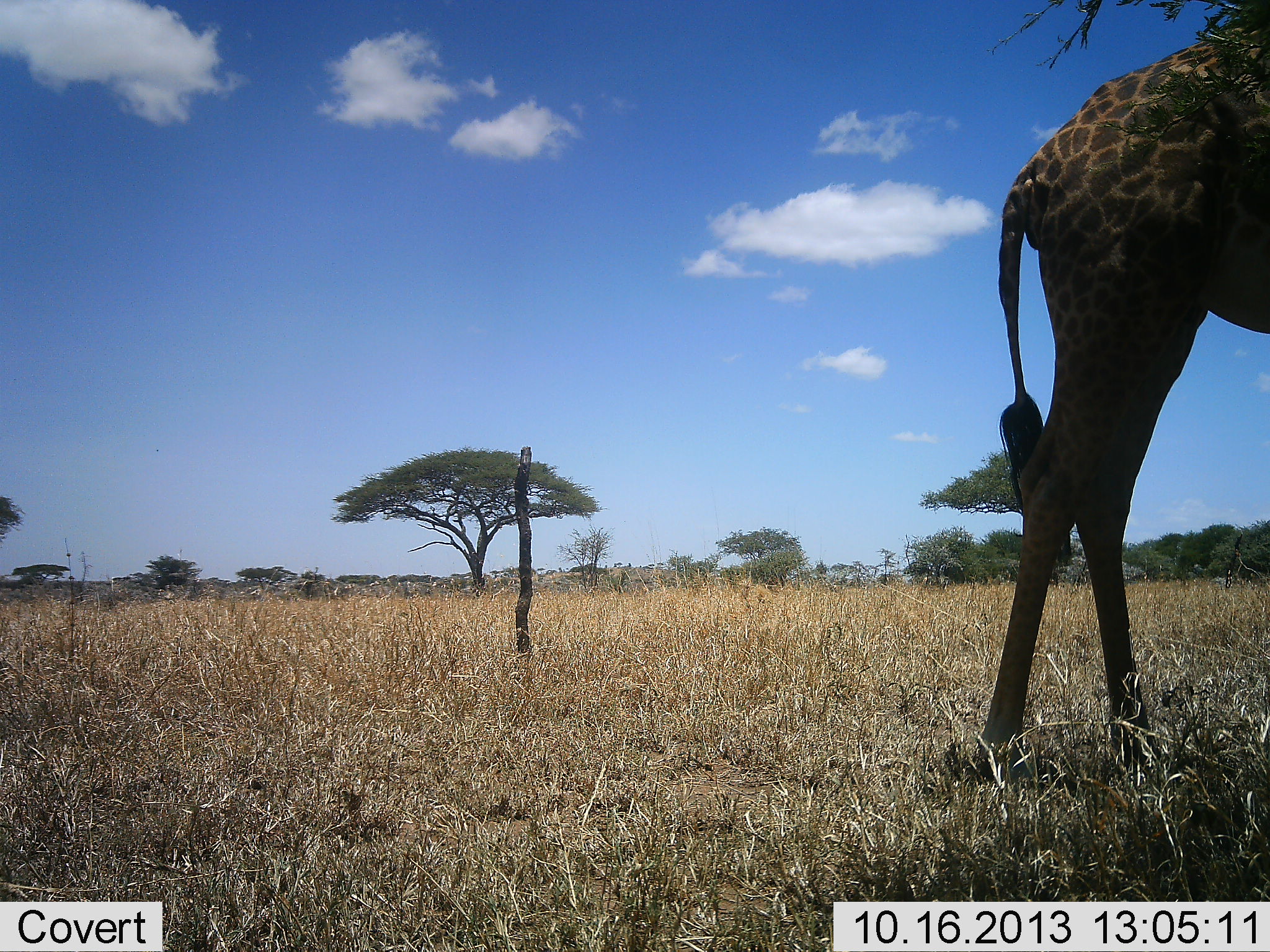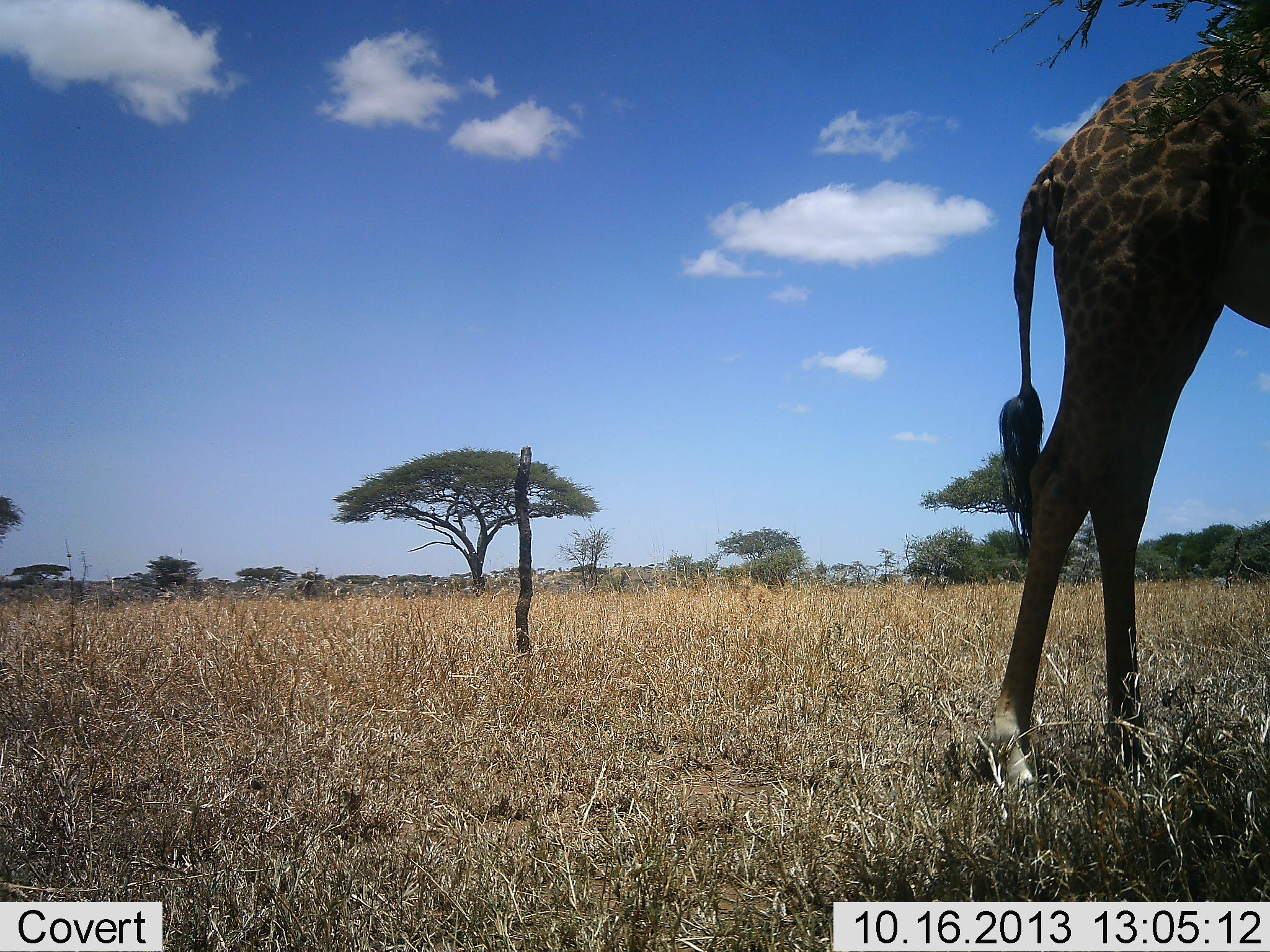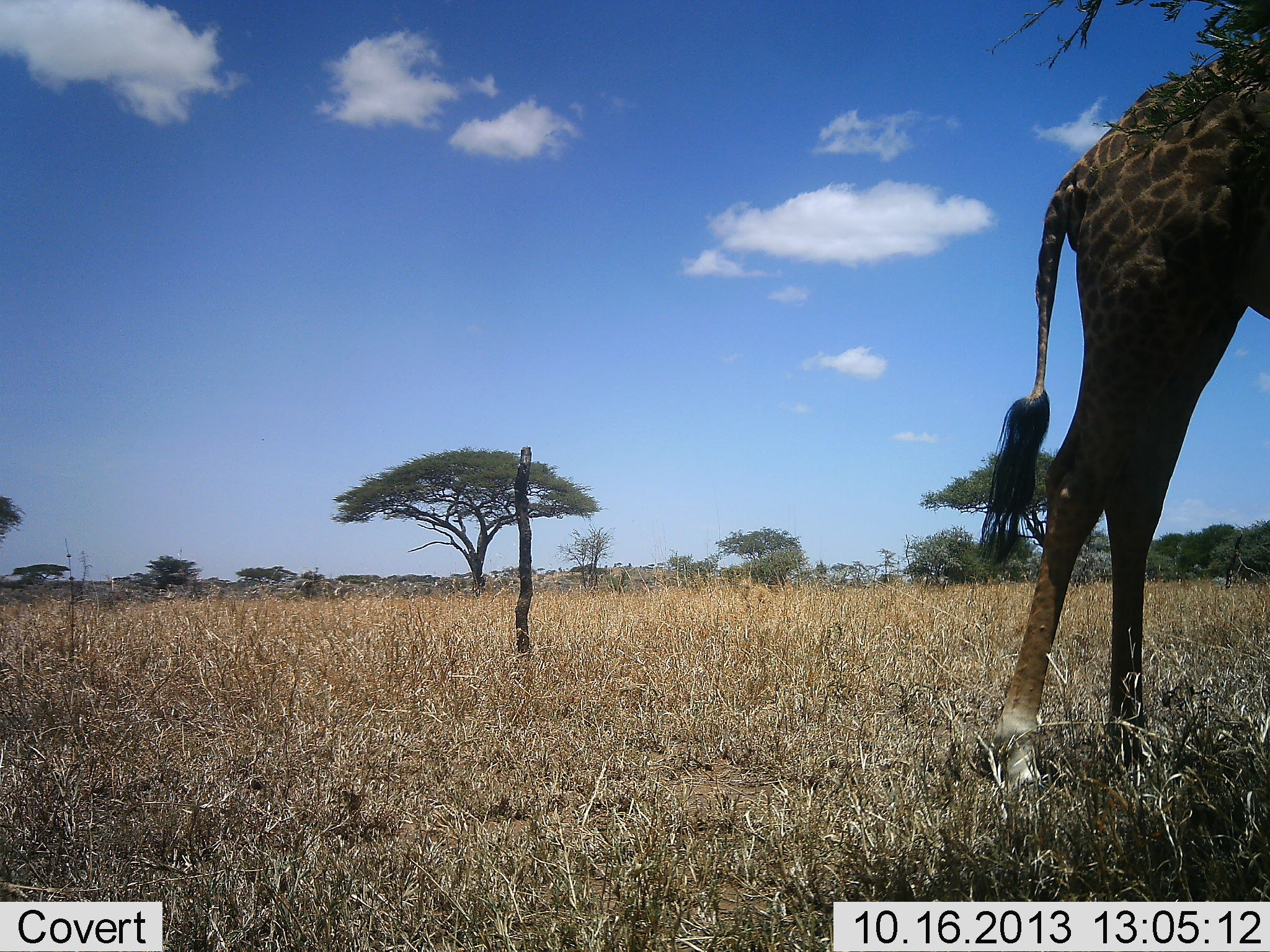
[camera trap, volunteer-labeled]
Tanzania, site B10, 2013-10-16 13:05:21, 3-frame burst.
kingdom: Animalia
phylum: Chordata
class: Mammalia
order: Artiodactyla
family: Giraffidae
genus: Giraffa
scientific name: Giraffa camelopardalis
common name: giraffe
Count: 1.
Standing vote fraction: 90%.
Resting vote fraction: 0%.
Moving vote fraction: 10%.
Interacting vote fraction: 0%.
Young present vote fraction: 0%.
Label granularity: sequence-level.